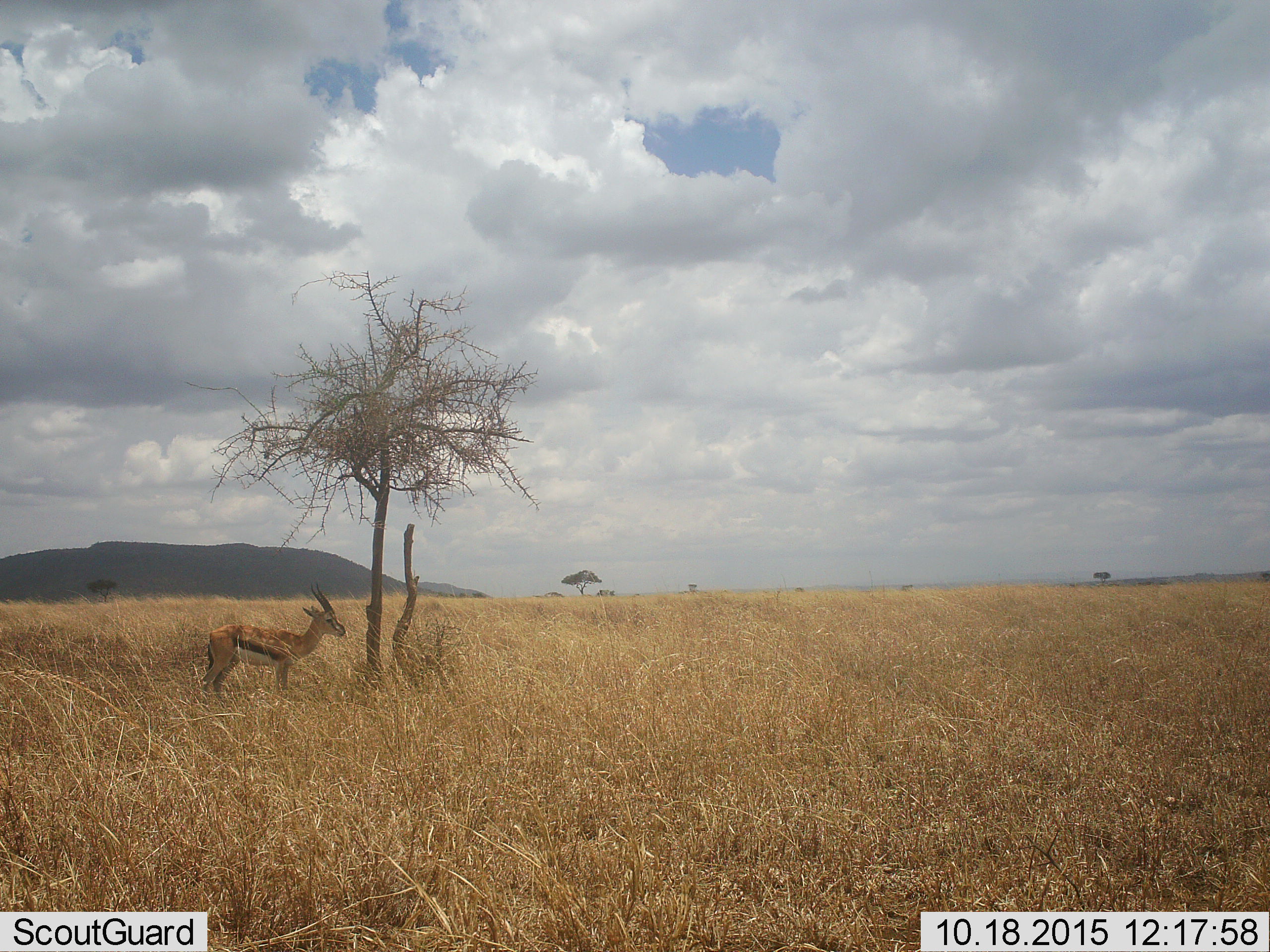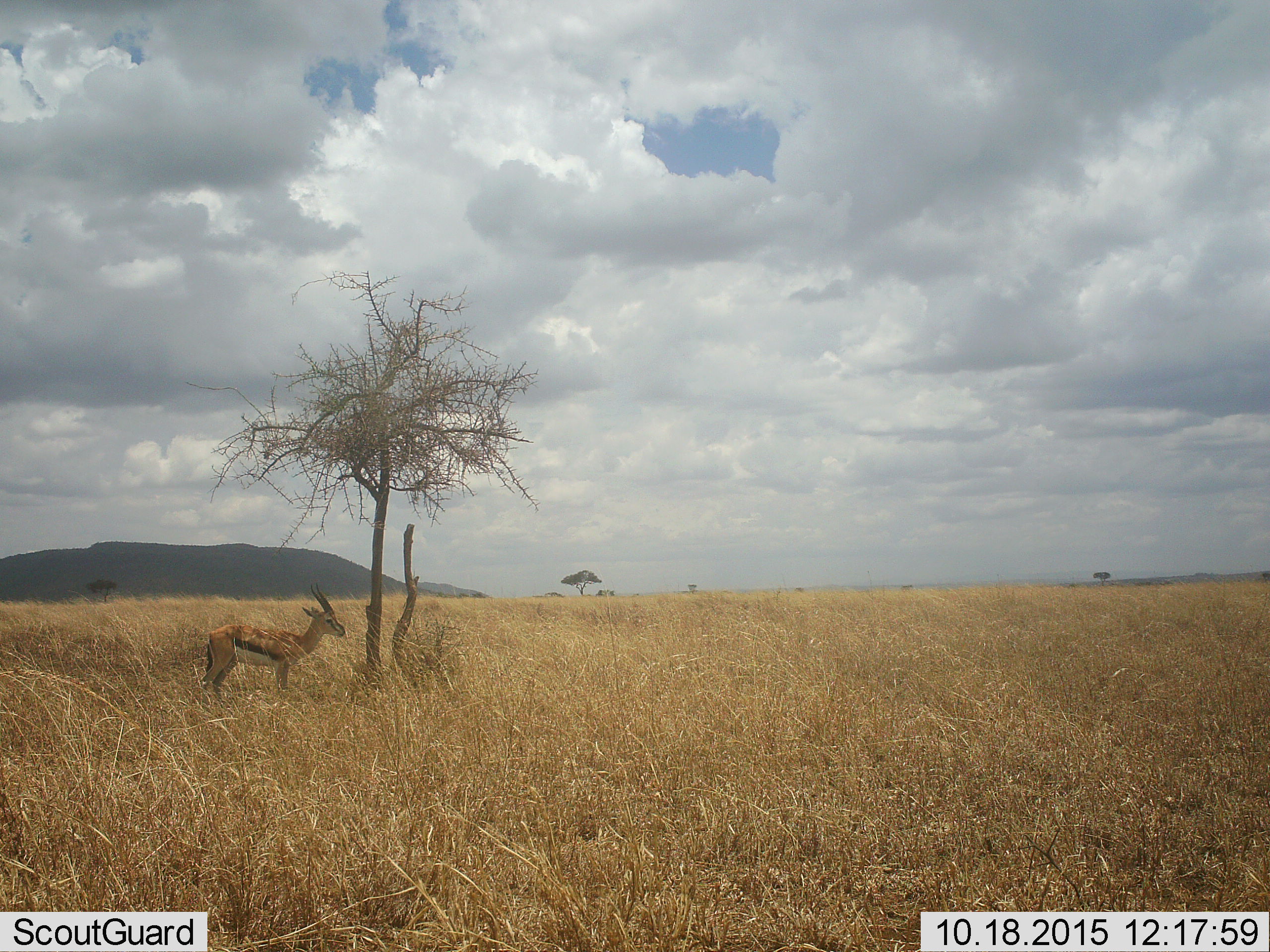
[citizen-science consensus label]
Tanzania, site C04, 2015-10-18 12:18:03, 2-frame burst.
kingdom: Animalia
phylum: Chordata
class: Mammalia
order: Artiodactyla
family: Bovidae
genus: Eudorcas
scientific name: Eudorcas thomsonii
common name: thomson's gazelle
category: gazellethomsons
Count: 1.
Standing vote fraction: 100%.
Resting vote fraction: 0%.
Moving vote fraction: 0%.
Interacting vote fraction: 0%.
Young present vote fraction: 0%.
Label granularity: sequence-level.